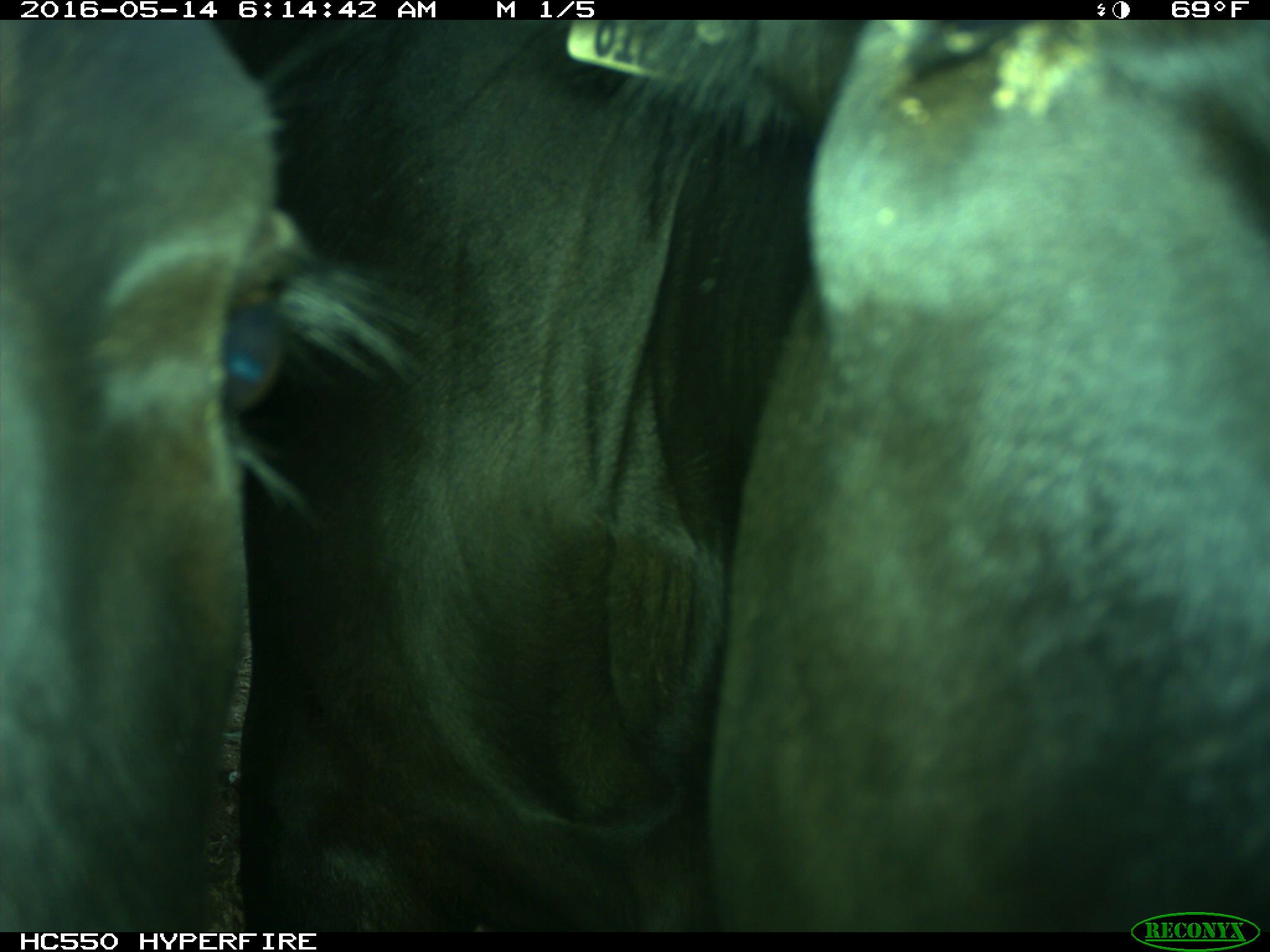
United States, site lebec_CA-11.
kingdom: Animalia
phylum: Chordata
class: Mammalia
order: Artiodactyla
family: Bovidae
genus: Bos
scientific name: Bos taurus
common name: domestic cow